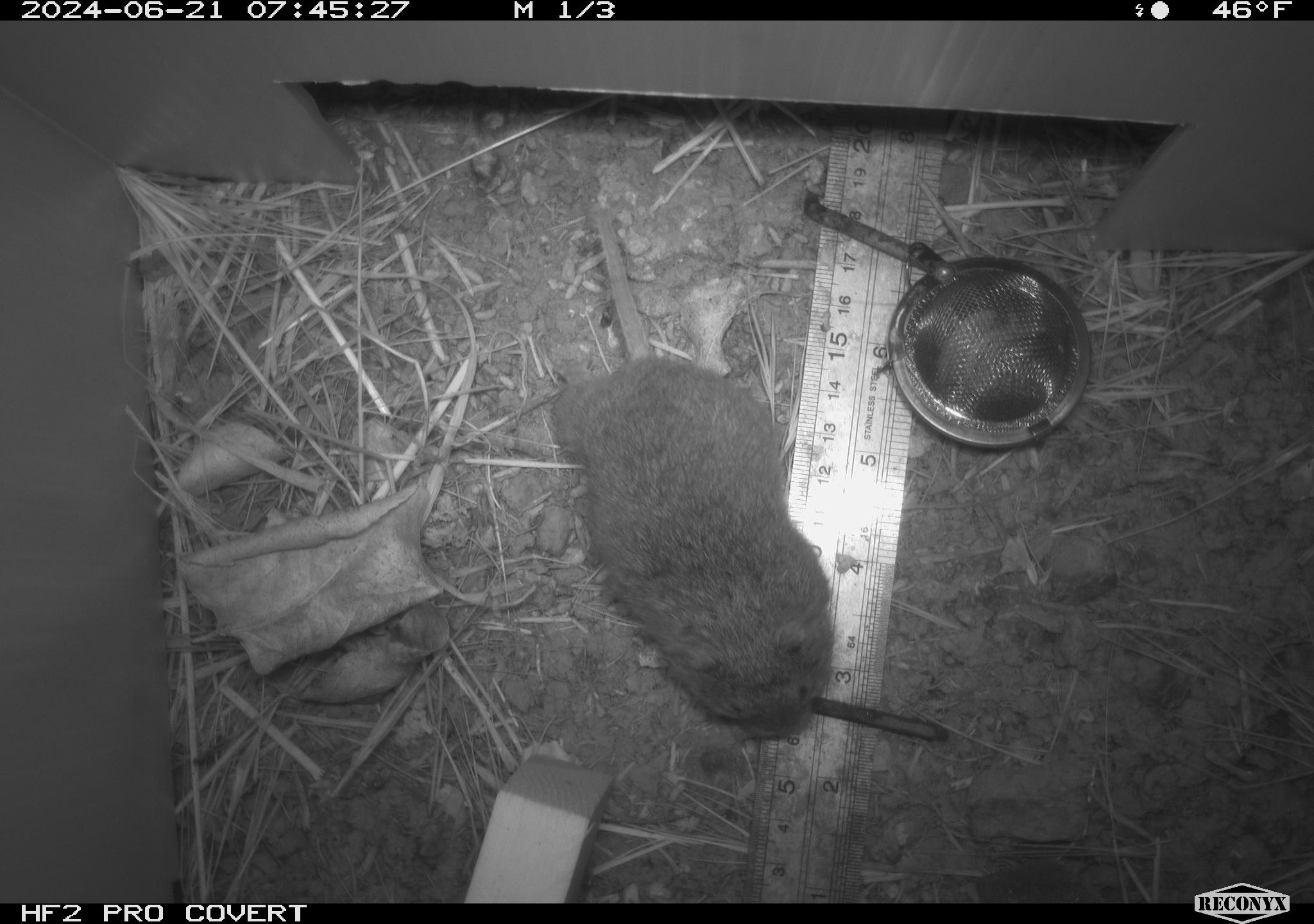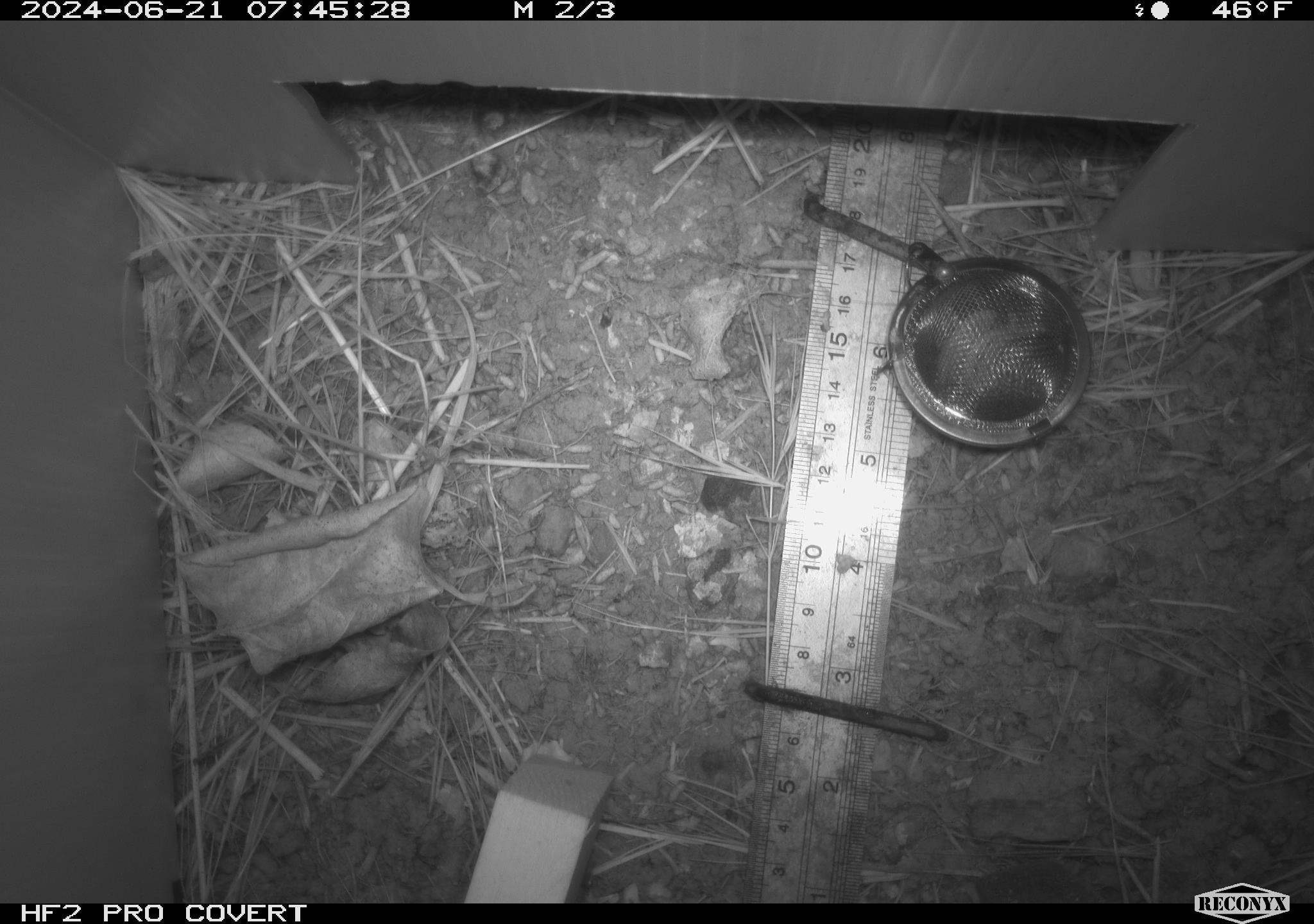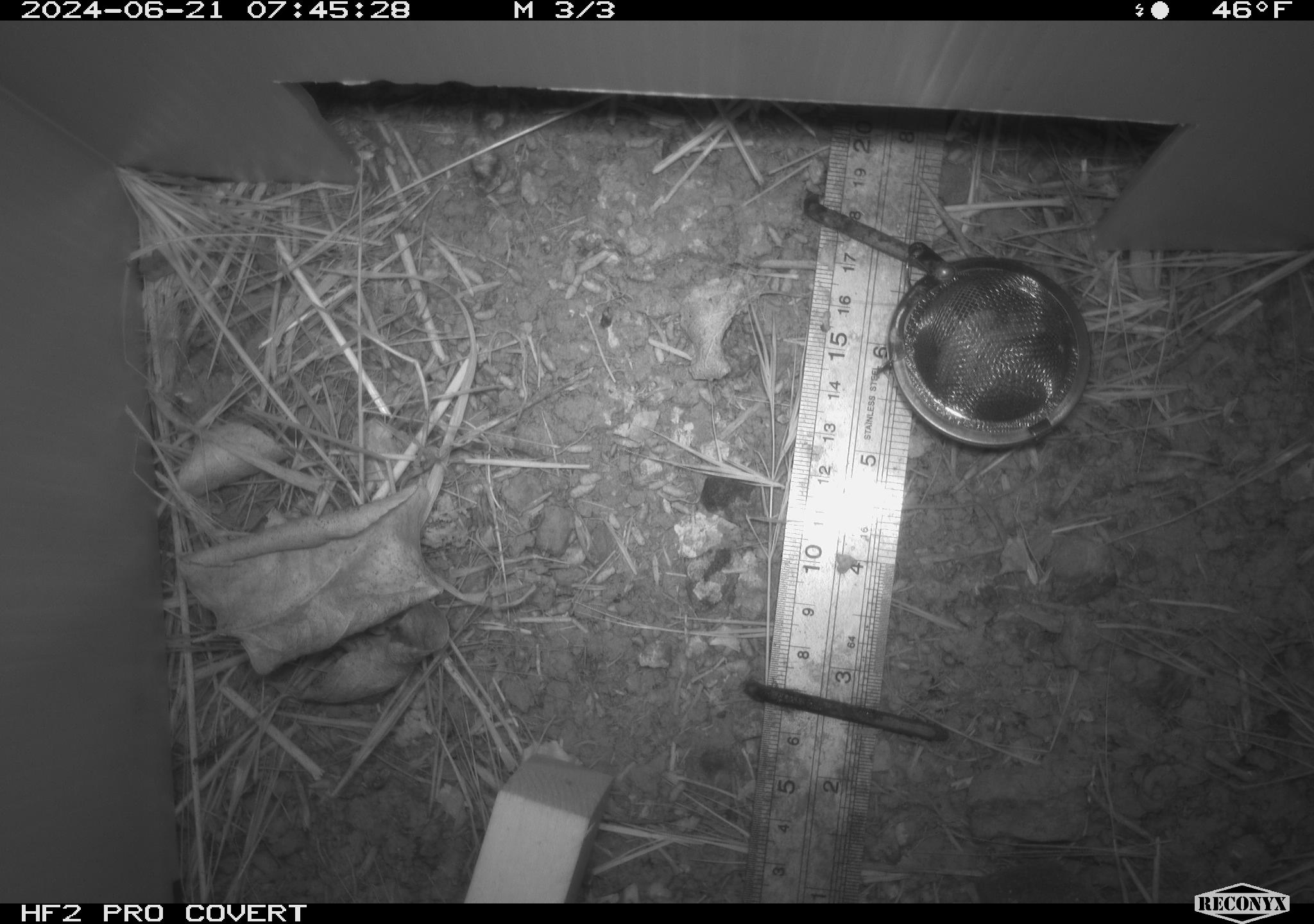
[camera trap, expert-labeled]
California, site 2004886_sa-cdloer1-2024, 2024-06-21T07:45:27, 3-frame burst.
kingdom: Animalia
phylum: Chordata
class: Mammalia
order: Rodentia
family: Cricetidae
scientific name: Arvicolinae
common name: voles, lemmings, and muskrats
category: arvicolinae subfamily